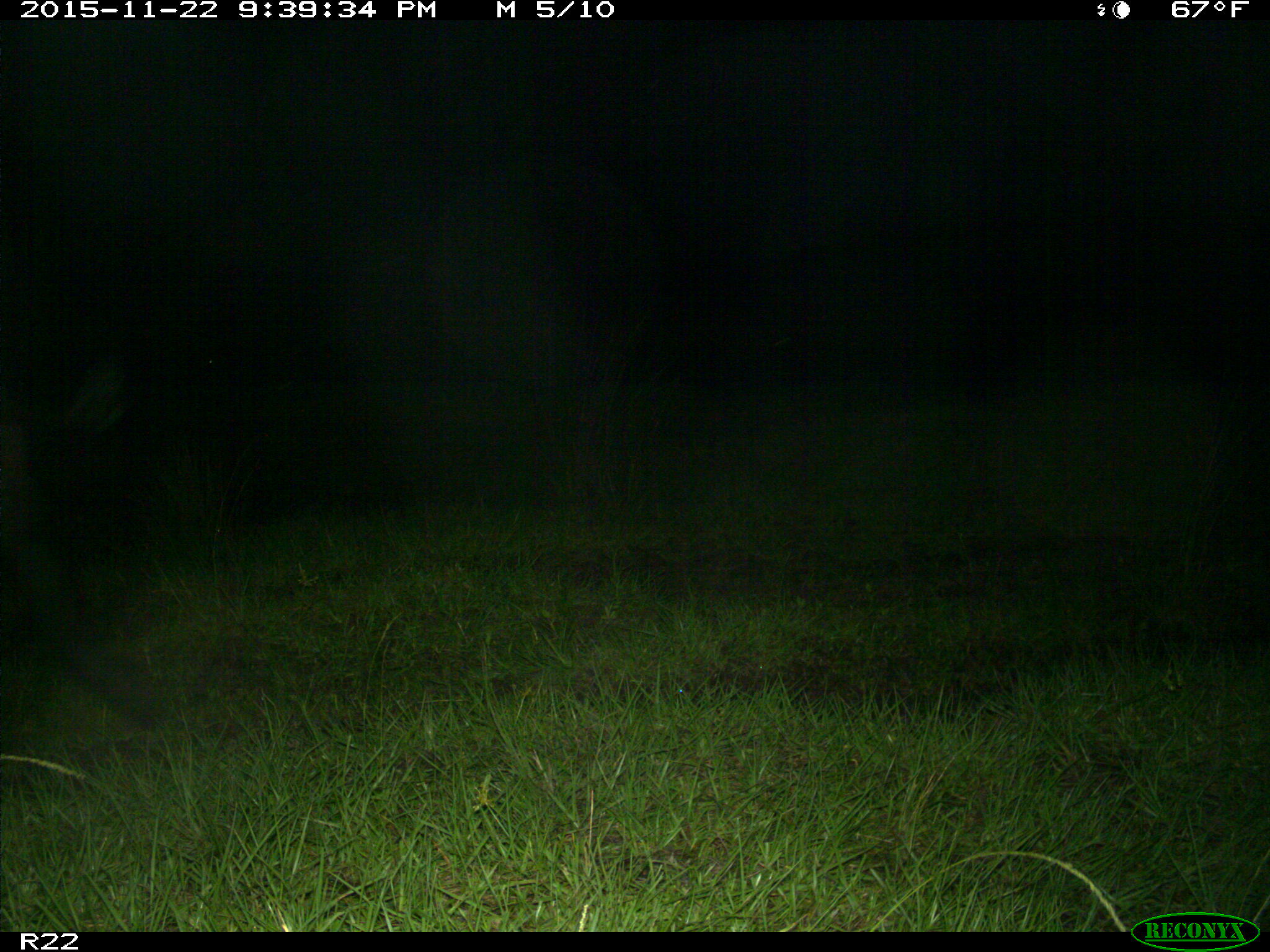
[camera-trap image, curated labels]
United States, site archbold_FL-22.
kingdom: Animalia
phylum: Chordata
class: Mammalia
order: Artiodactyla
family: Bovidae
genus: Bos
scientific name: Bos taurus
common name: domestic cow